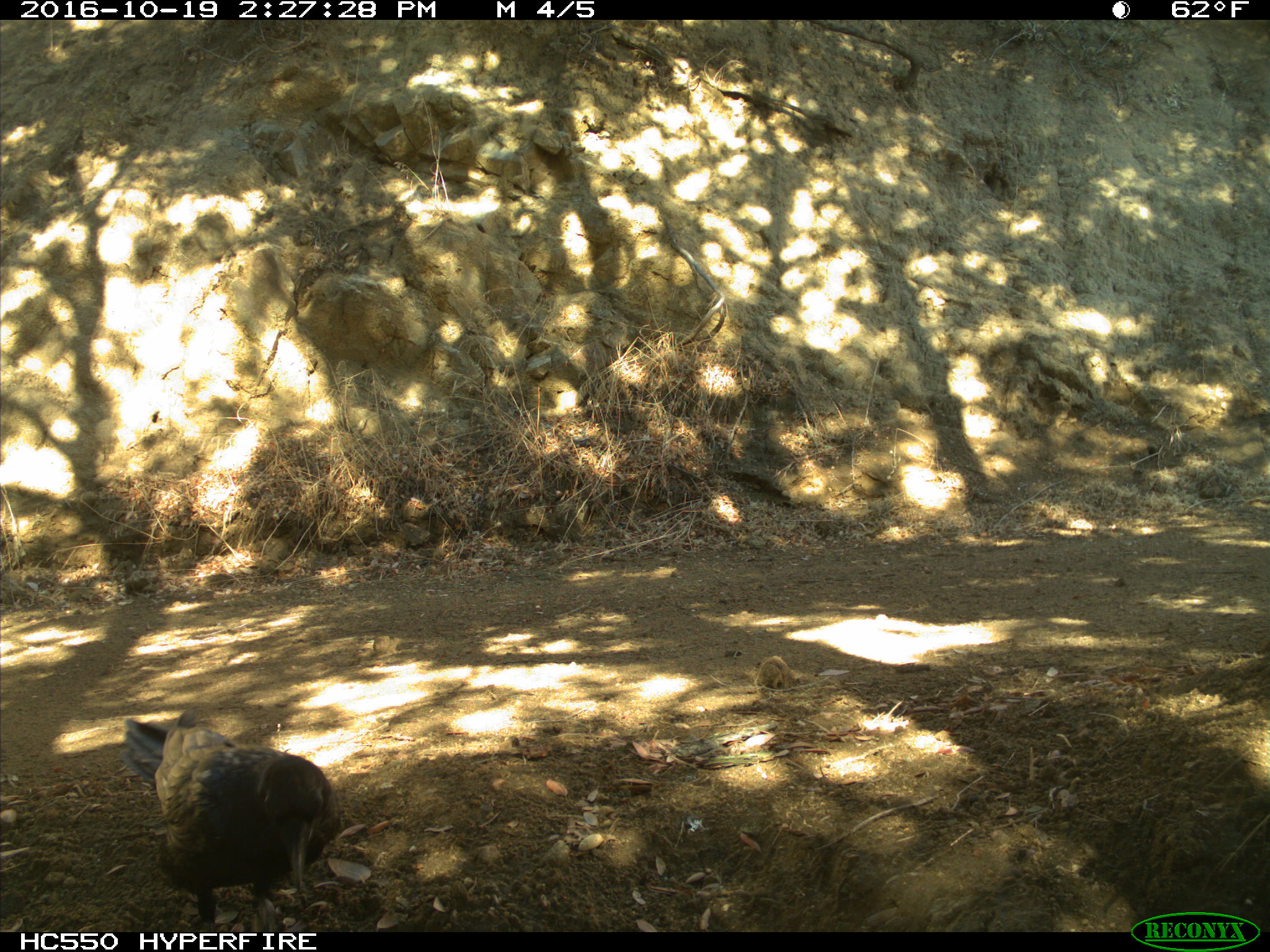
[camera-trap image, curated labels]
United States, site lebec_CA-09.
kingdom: Animalia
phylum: Chordata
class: Aves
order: Passeriformes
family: Corvidae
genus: Corvus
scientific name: Corvus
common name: crows and ravens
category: unidentified corvus